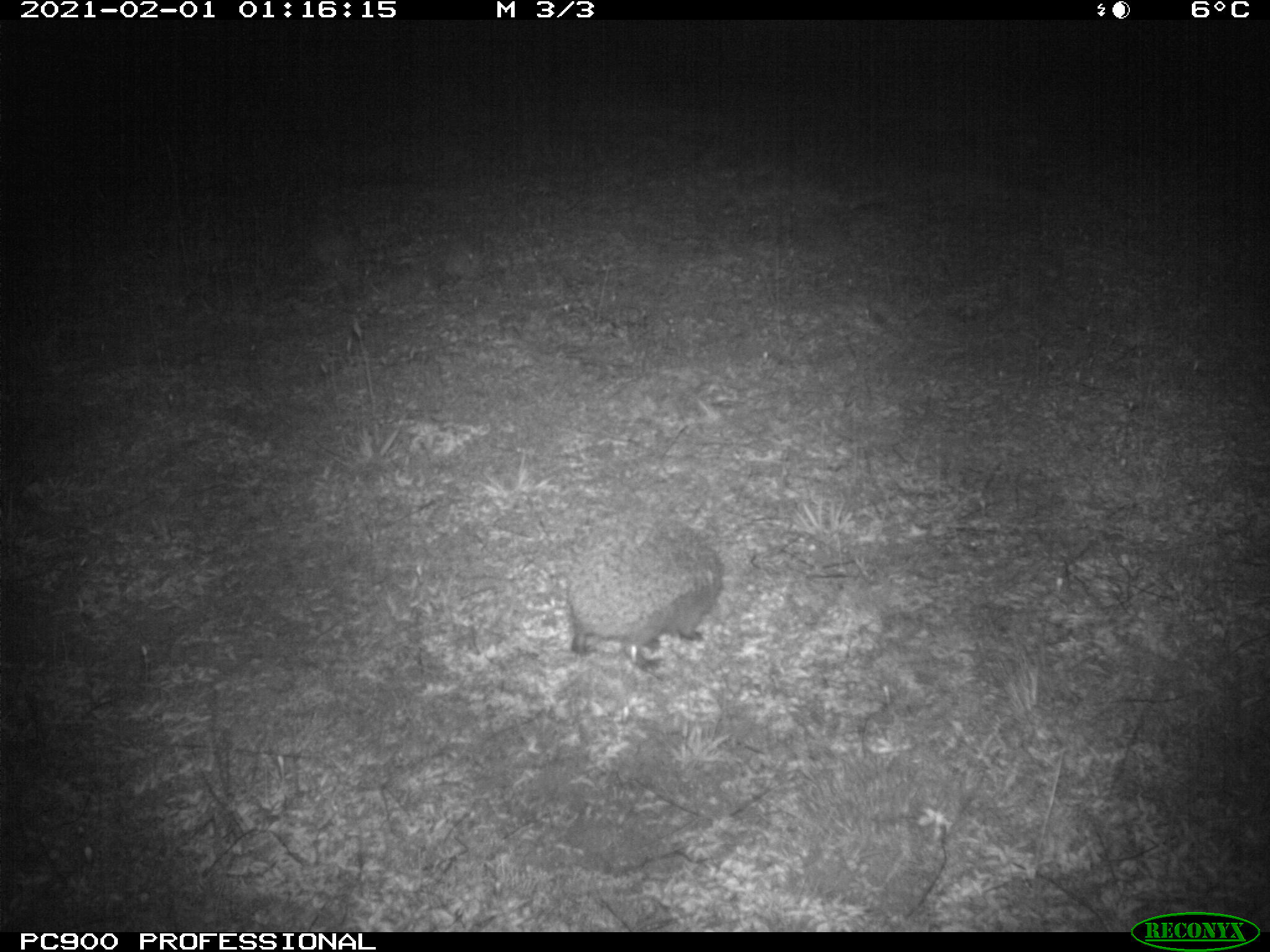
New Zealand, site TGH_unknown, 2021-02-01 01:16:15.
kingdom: Animalia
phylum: Chordata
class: Mammalia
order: Eulipotyphla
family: Erinaceidae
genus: Erinaceus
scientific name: Erinaceus europaeus europaeus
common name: european hedgehog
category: hedgehog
Hedgehog (european hedgehog) (Erinaceus europaeus europaeus).